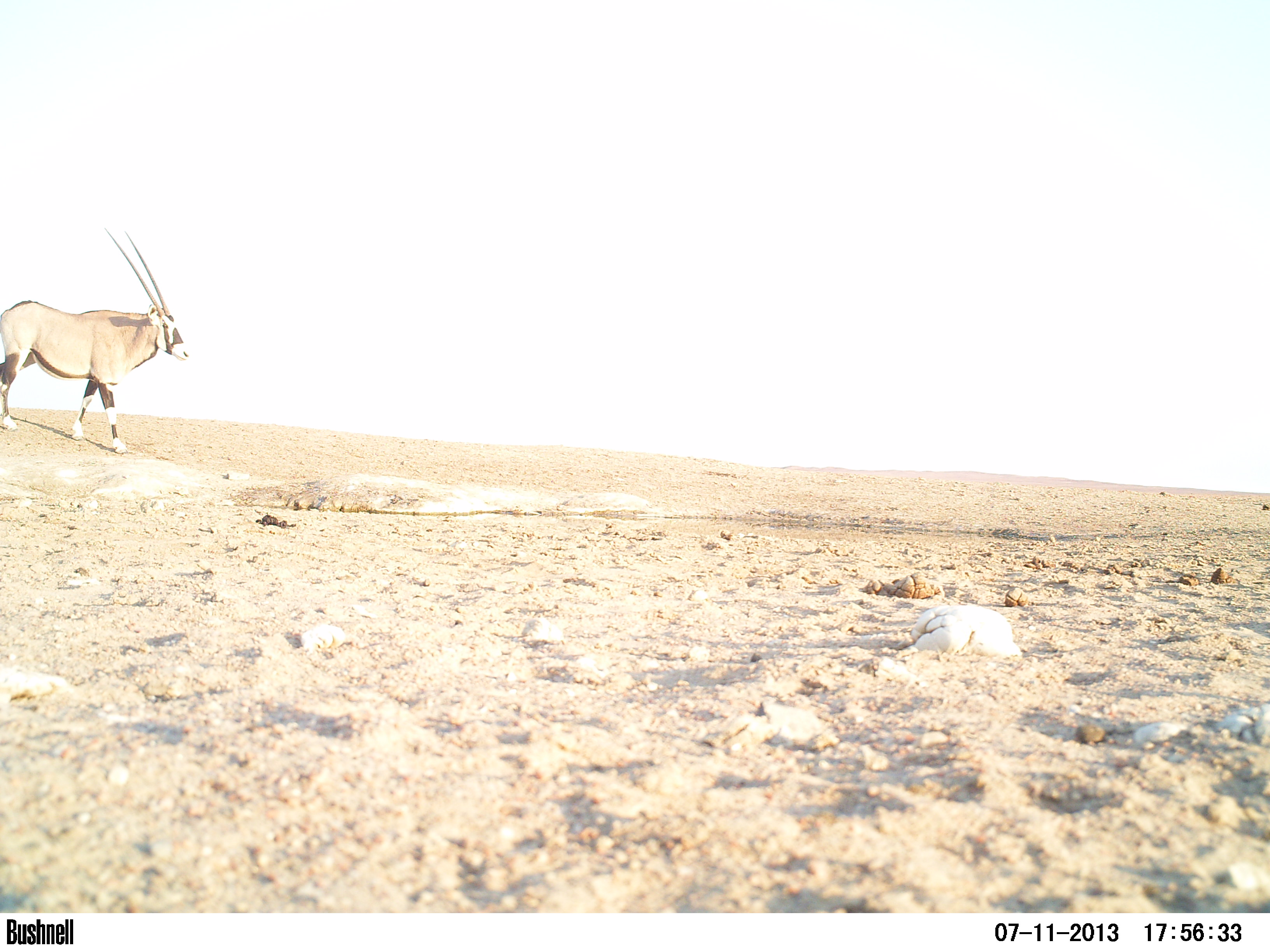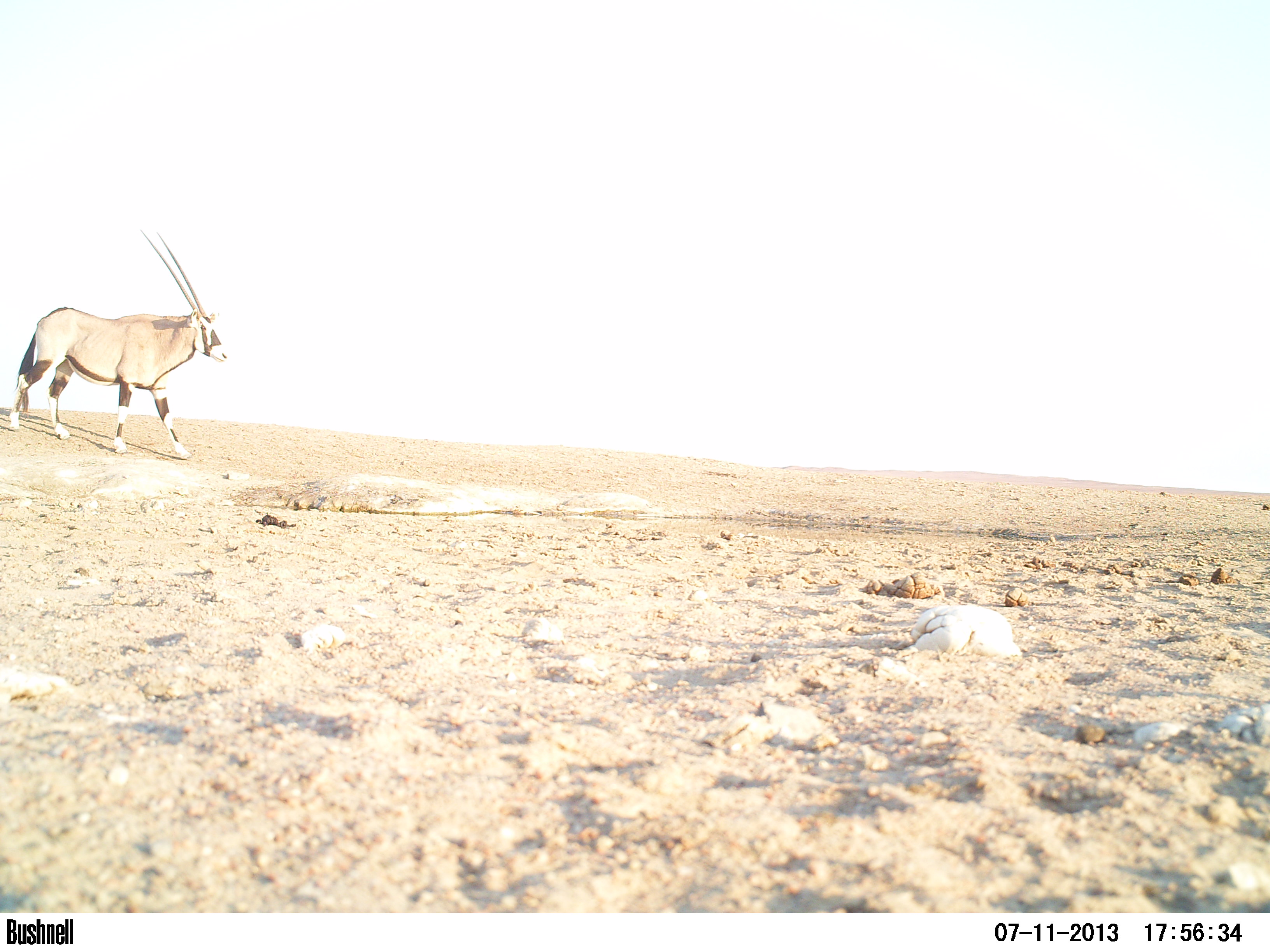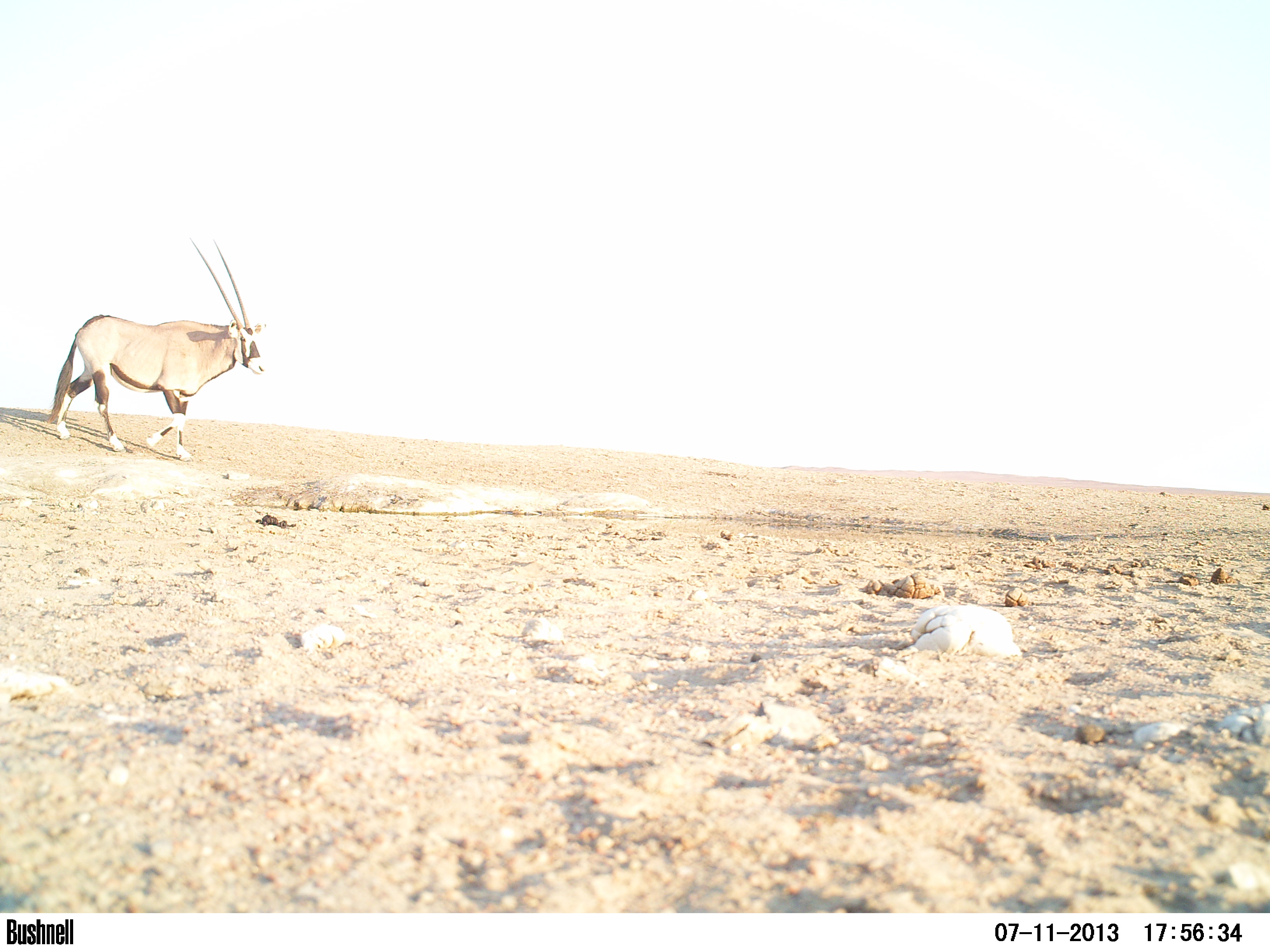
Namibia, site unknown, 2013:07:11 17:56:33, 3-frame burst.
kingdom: Animalia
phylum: Chordata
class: Mammalia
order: Artiodactyla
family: Bovidae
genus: Oryx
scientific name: Oryx gazella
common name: gemsbok